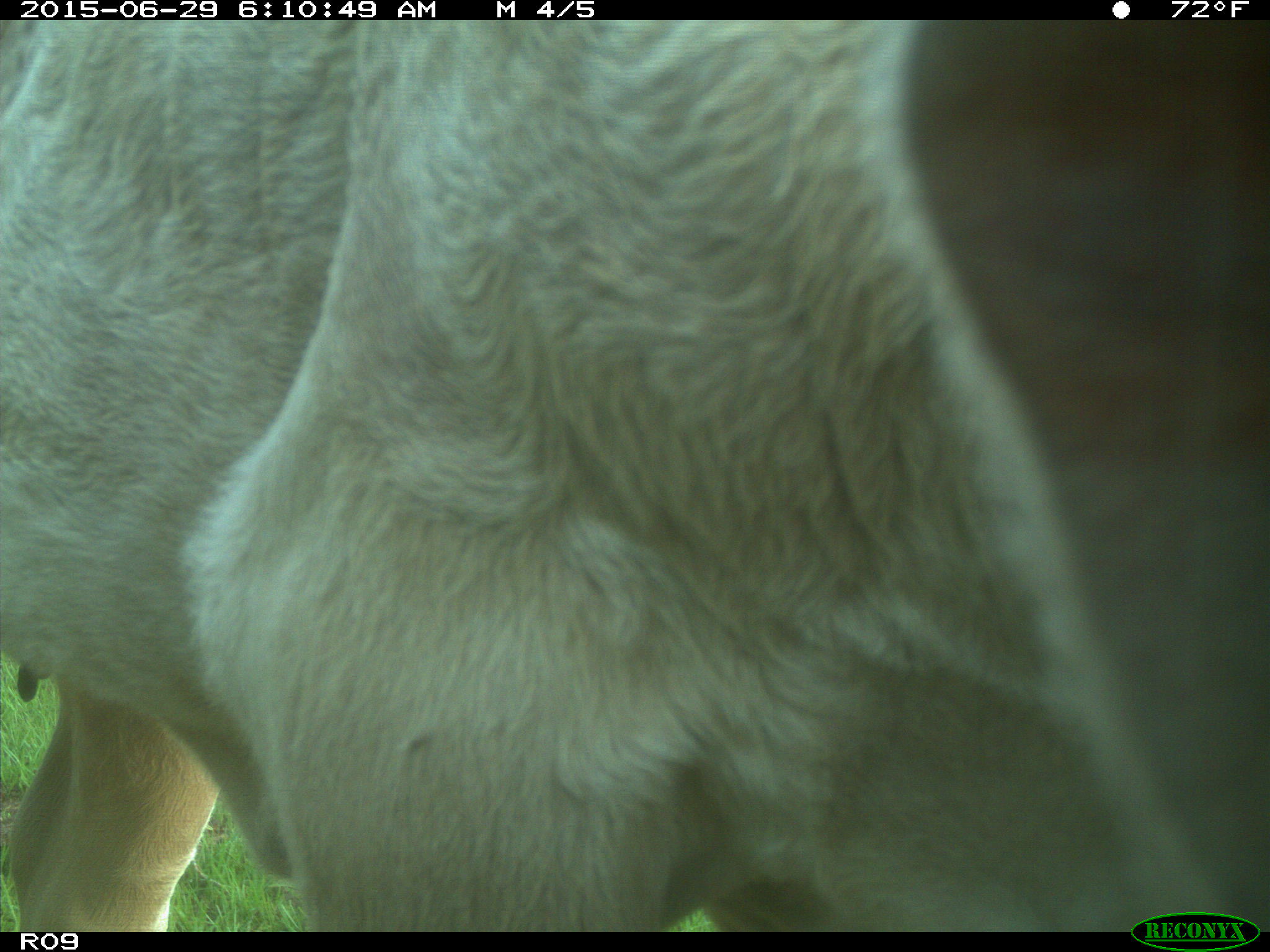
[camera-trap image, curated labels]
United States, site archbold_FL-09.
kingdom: Animalia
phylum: Chordata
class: Mammalia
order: Artiodactyla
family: Bovidae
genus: Bos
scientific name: Bos taurus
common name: domestic cow